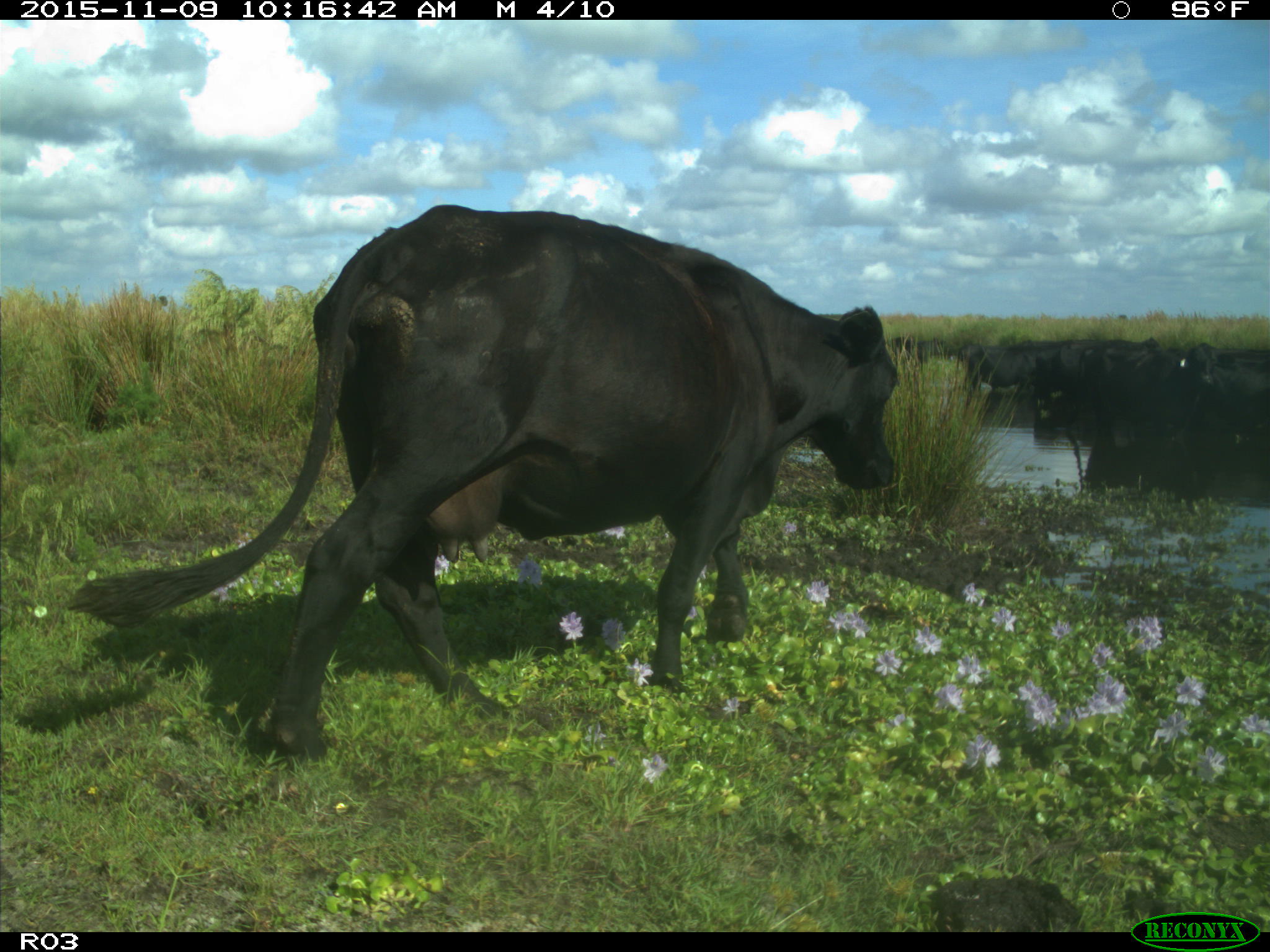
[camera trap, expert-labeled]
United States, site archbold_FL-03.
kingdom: Animalia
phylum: Chordata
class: Mammalia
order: Artiodactyla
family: Bovidae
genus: Bos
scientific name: Bos taurus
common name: domestic cow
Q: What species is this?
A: Bos taurus (domestic cow).